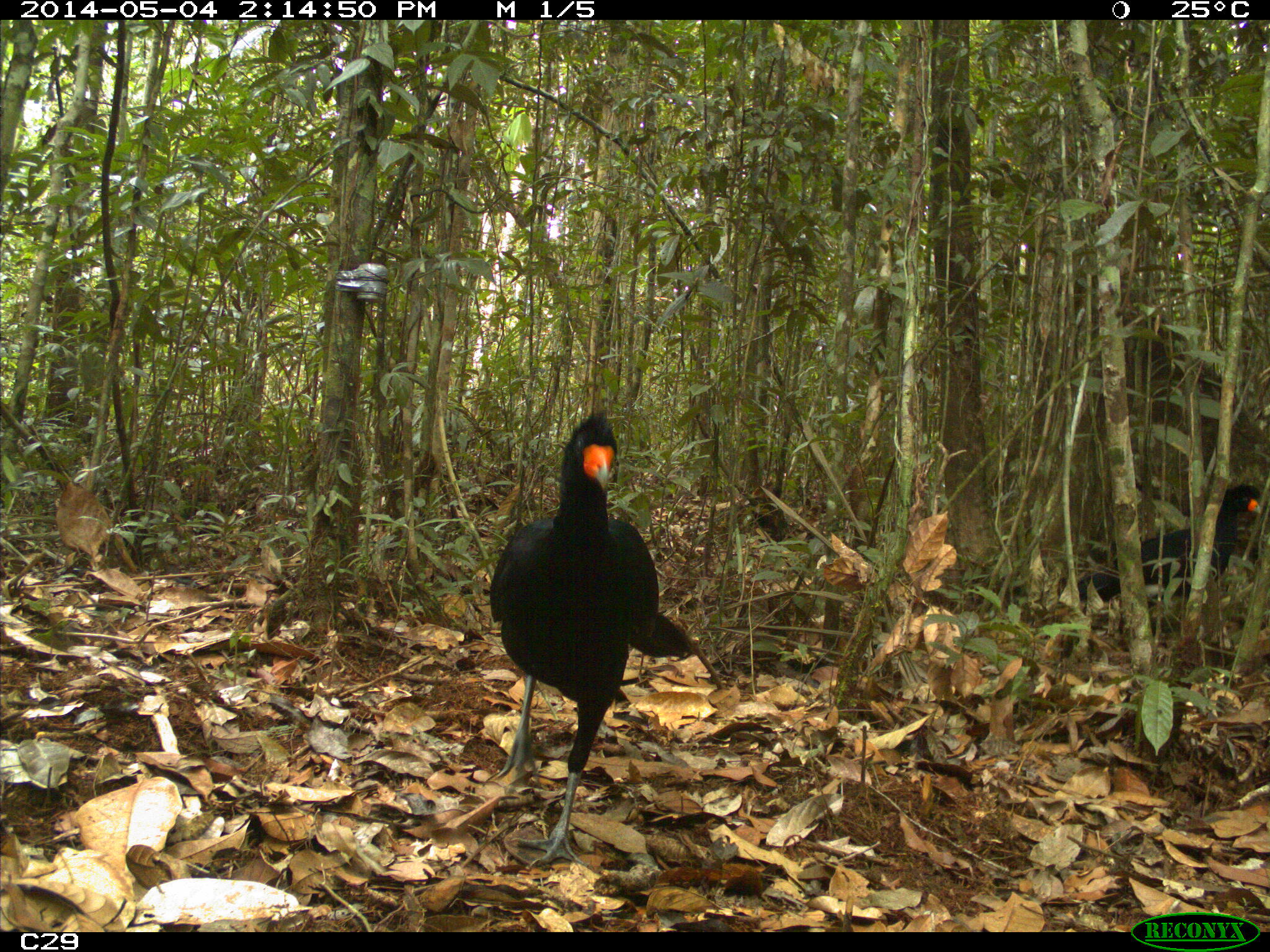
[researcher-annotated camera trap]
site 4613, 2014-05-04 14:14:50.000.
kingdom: Animalia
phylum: Chordata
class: Aves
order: Galliformes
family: Cracidae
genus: Crax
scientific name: Crax alector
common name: black curassow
Crax alector (black curassow), count 2, age adult, sex female.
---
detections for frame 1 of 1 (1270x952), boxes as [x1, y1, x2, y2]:
crax alector: [486, 407, 696, 870]; [1059, 477, 1261, 630]